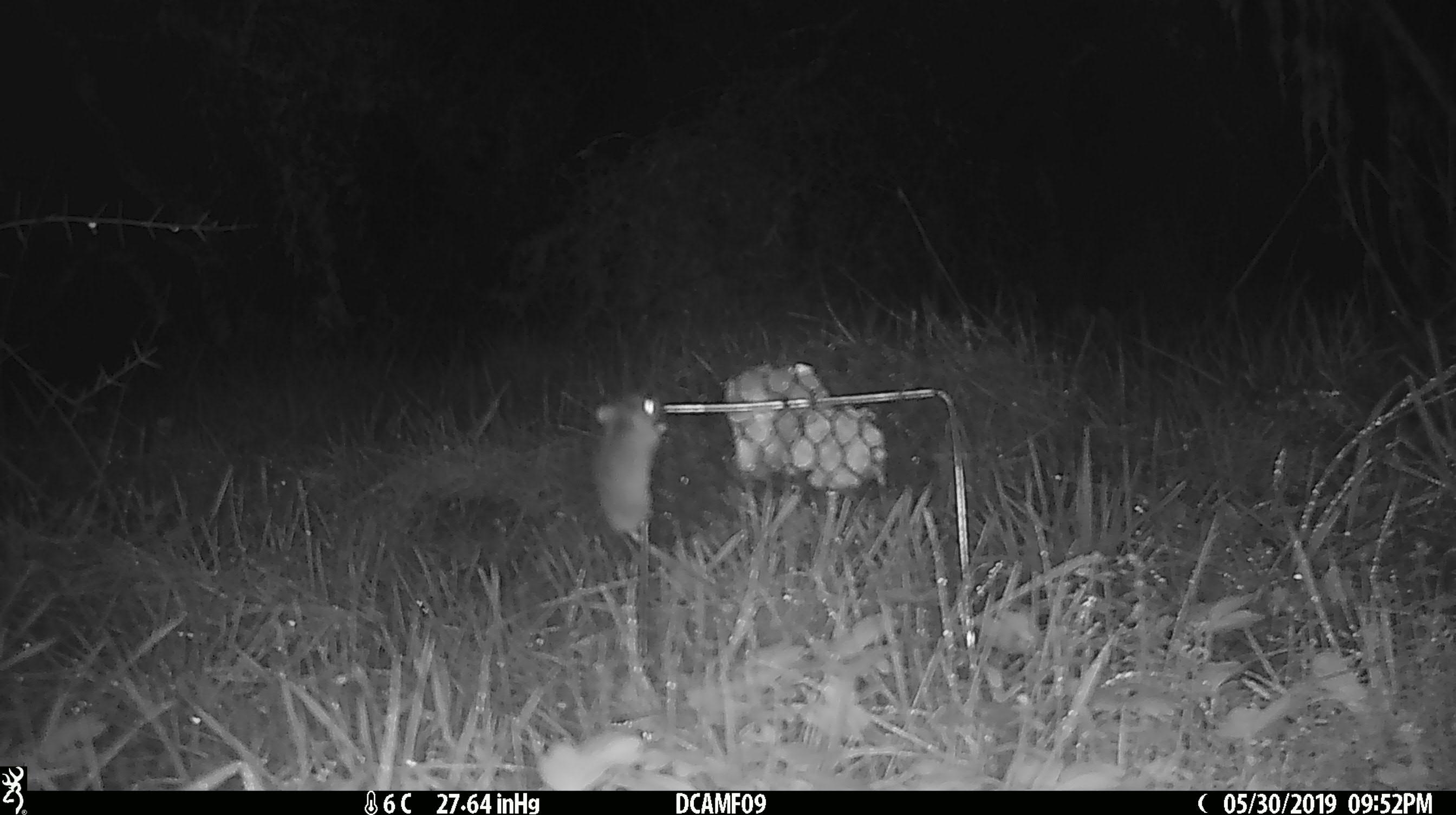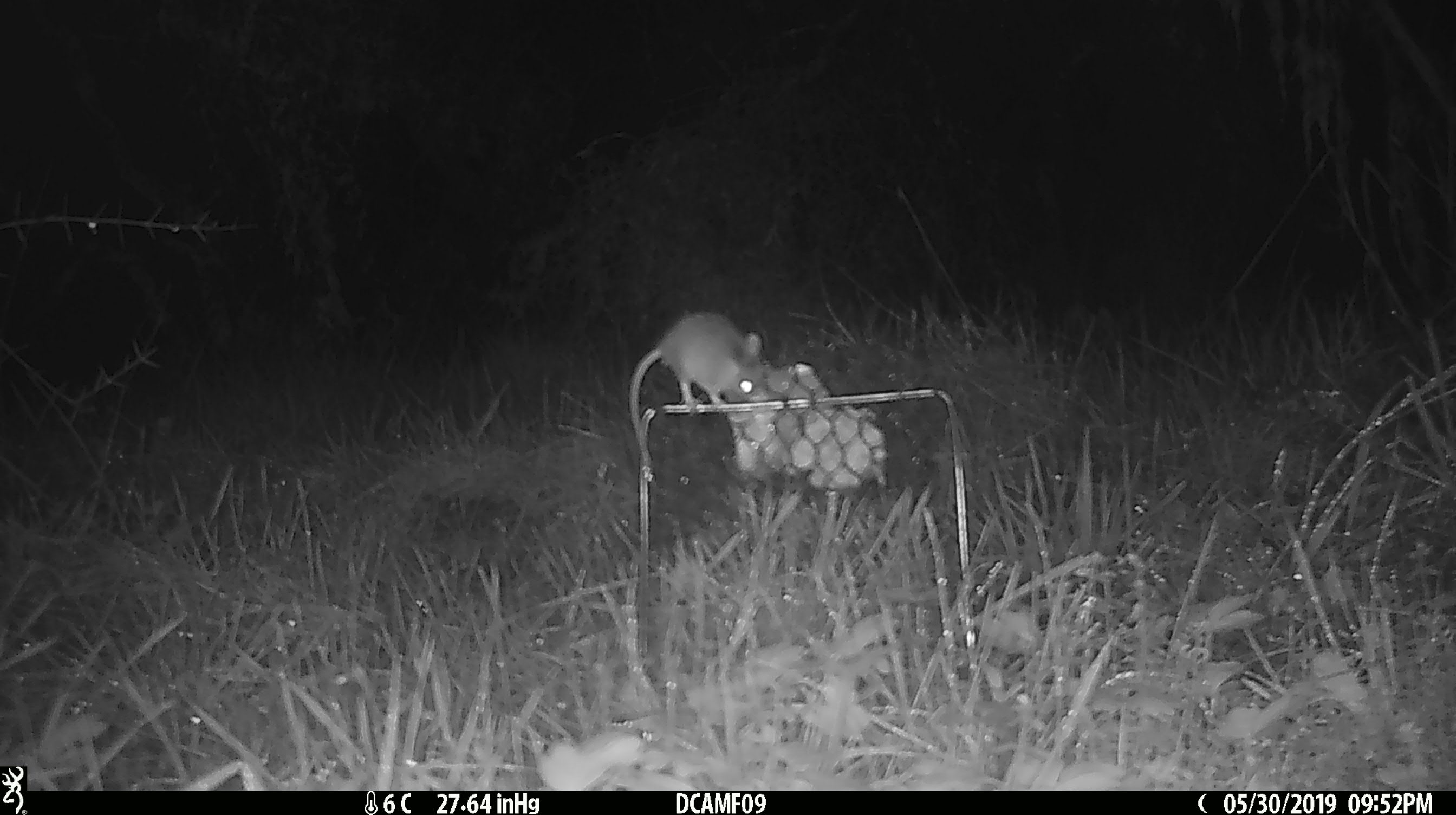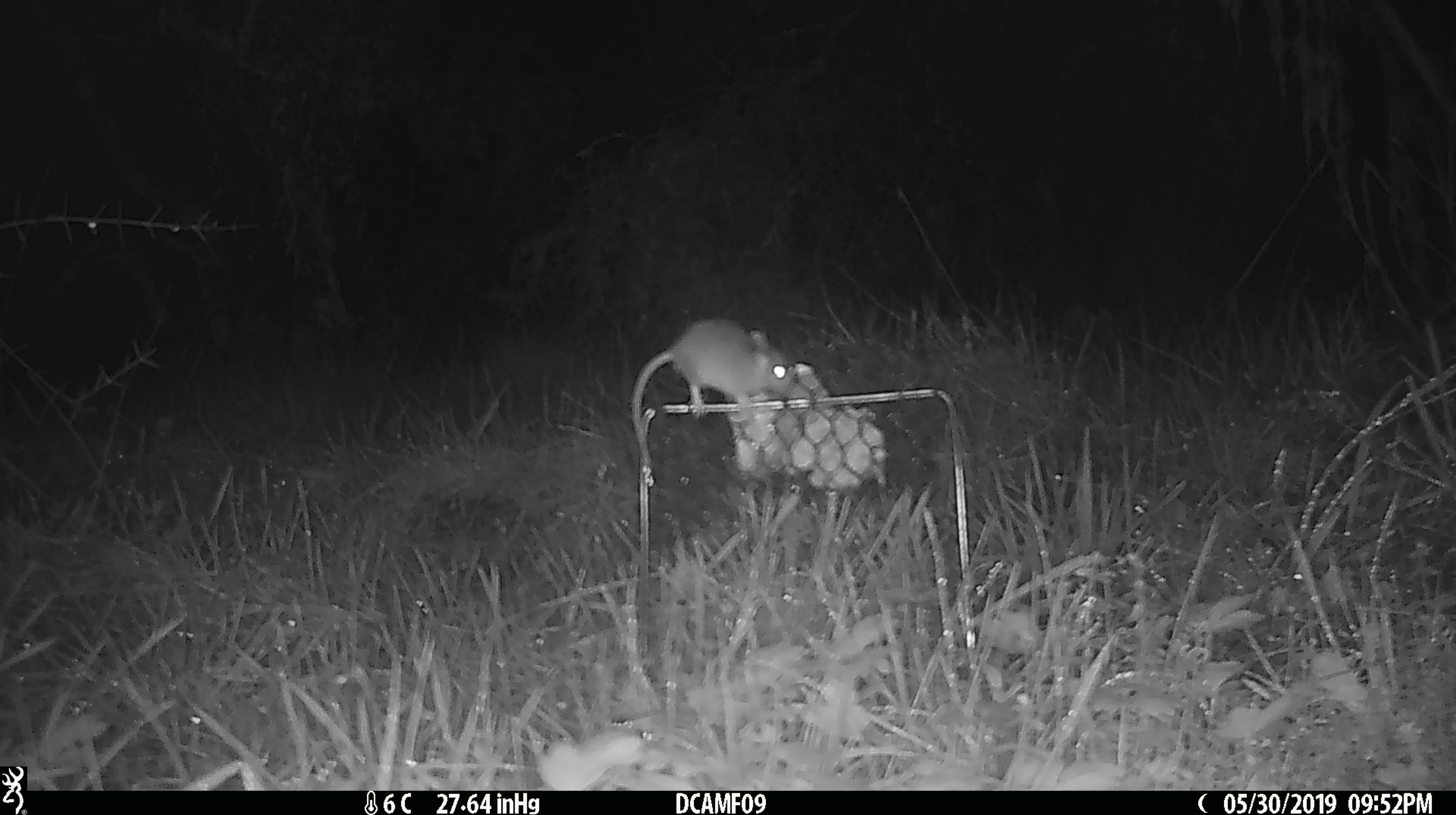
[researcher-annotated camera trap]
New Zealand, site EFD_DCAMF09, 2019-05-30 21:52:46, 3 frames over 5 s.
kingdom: Animalia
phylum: Chordata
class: Mammalia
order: Rodentia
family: Muridae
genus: Mus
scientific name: Mus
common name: mouse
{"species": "mouse (Mus)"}